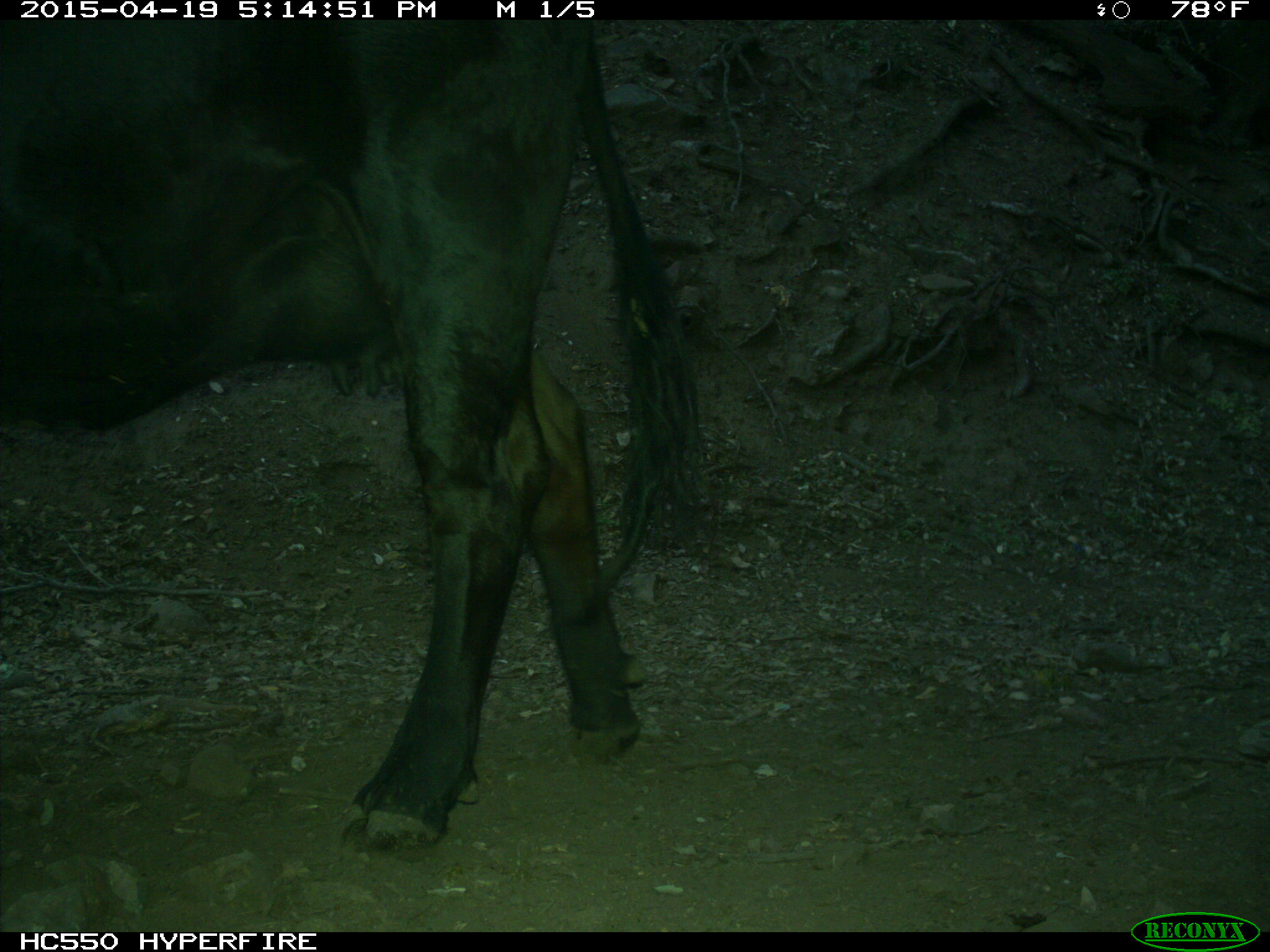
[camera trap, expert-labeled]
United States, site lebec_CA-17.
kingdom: Animalia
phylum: Chordata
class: Mammalia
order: Artiodactyla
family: Bovidae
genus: Bos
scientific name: Bos taurus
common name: domestic cow